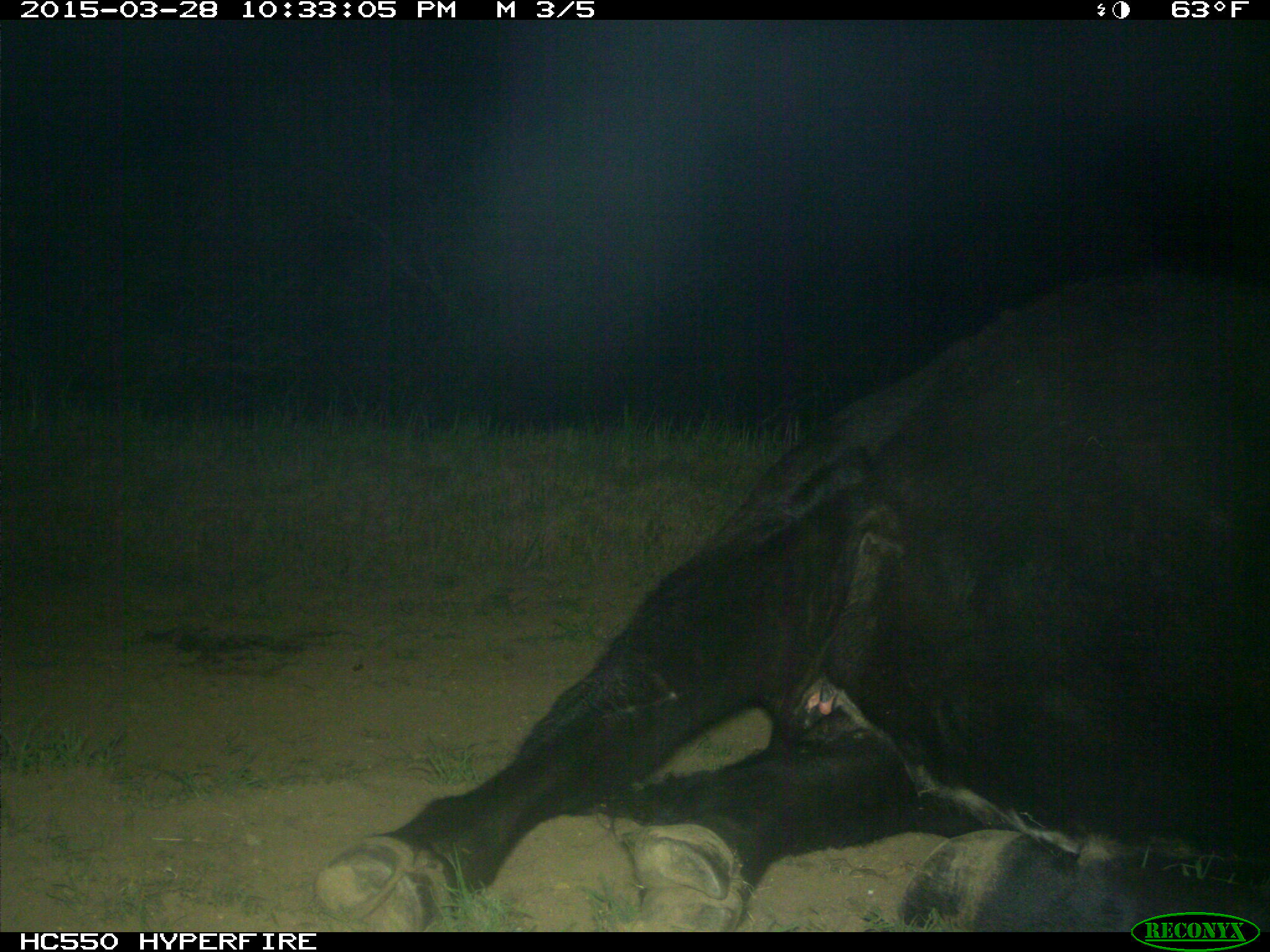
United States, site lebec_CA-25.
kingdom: Animalia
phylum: Chordata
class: Mammalia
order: Artiodactyla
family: Bovidae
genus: Bos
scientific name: Bos taurus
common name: domestic cow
Bos taurus (domestic cow).